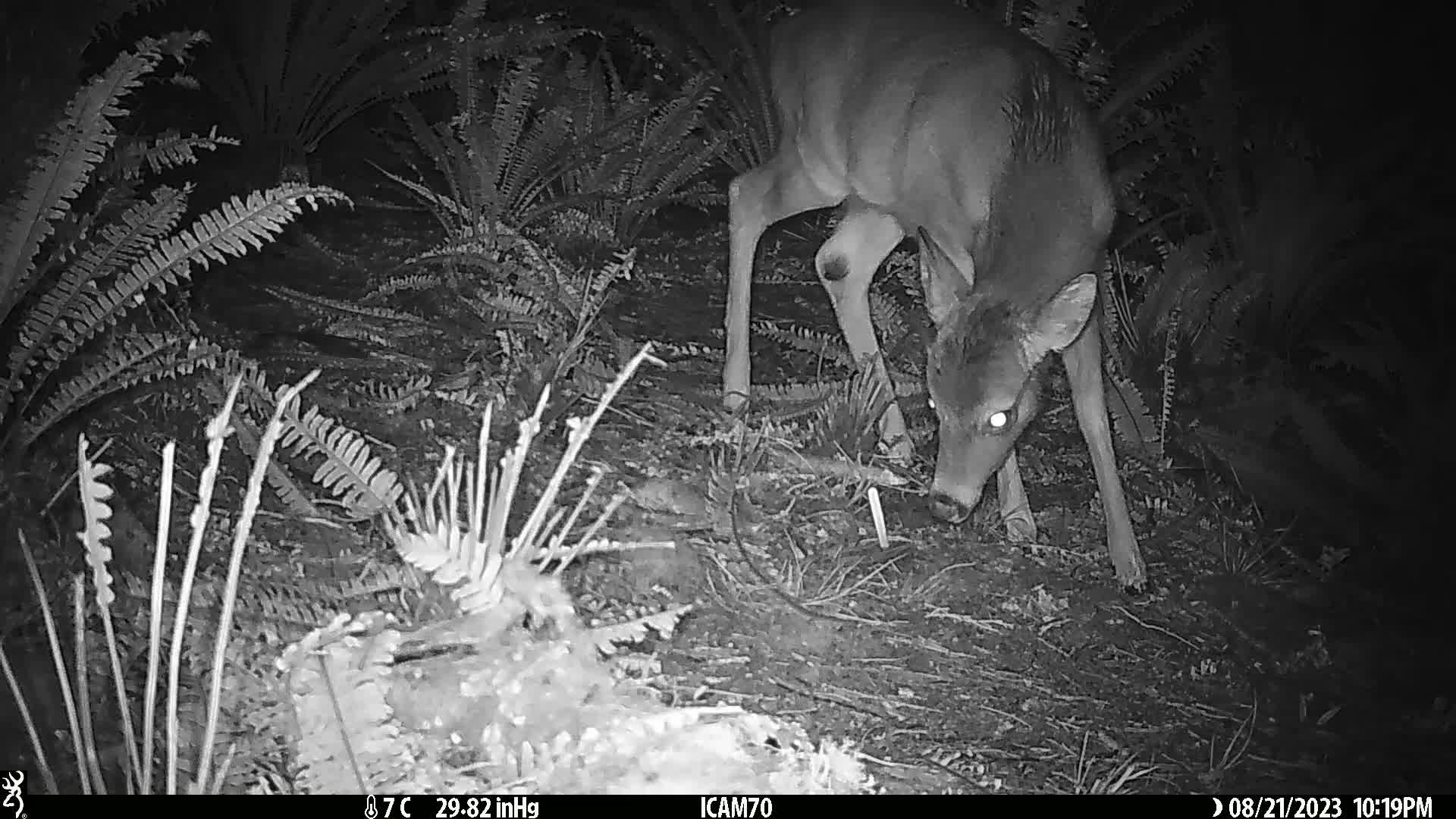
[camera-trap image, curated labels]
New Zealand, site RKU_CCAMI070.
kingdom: Animalia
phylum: Chordata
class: Mammalia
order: Artiodactyla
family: Cervidae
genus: Odocoileus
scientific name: Odocoileus virginianus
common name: white-tailed deer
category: white tailed deer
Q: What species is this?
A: White tailed deer (white-tailed deer) (Odocoileus virginianus).